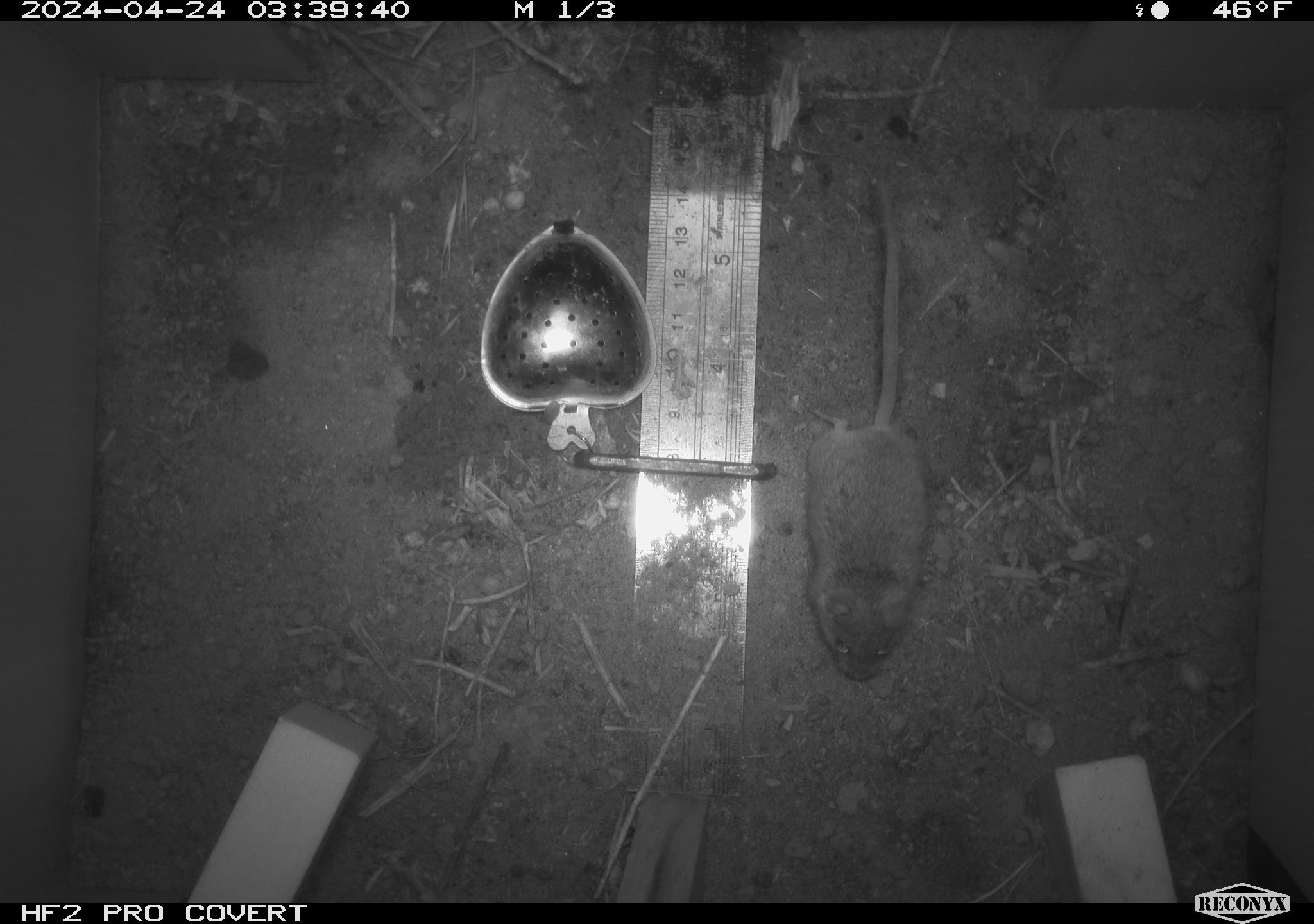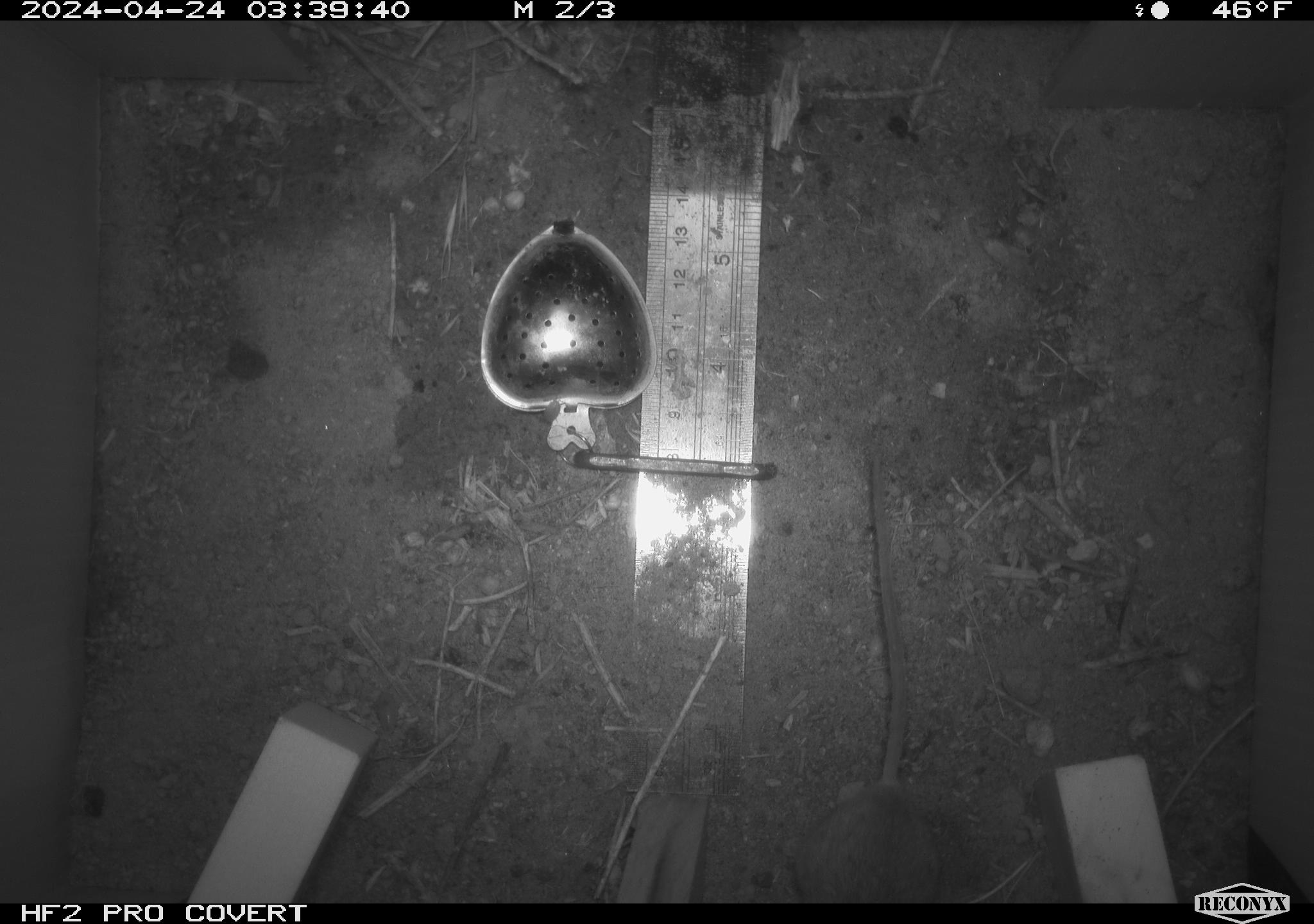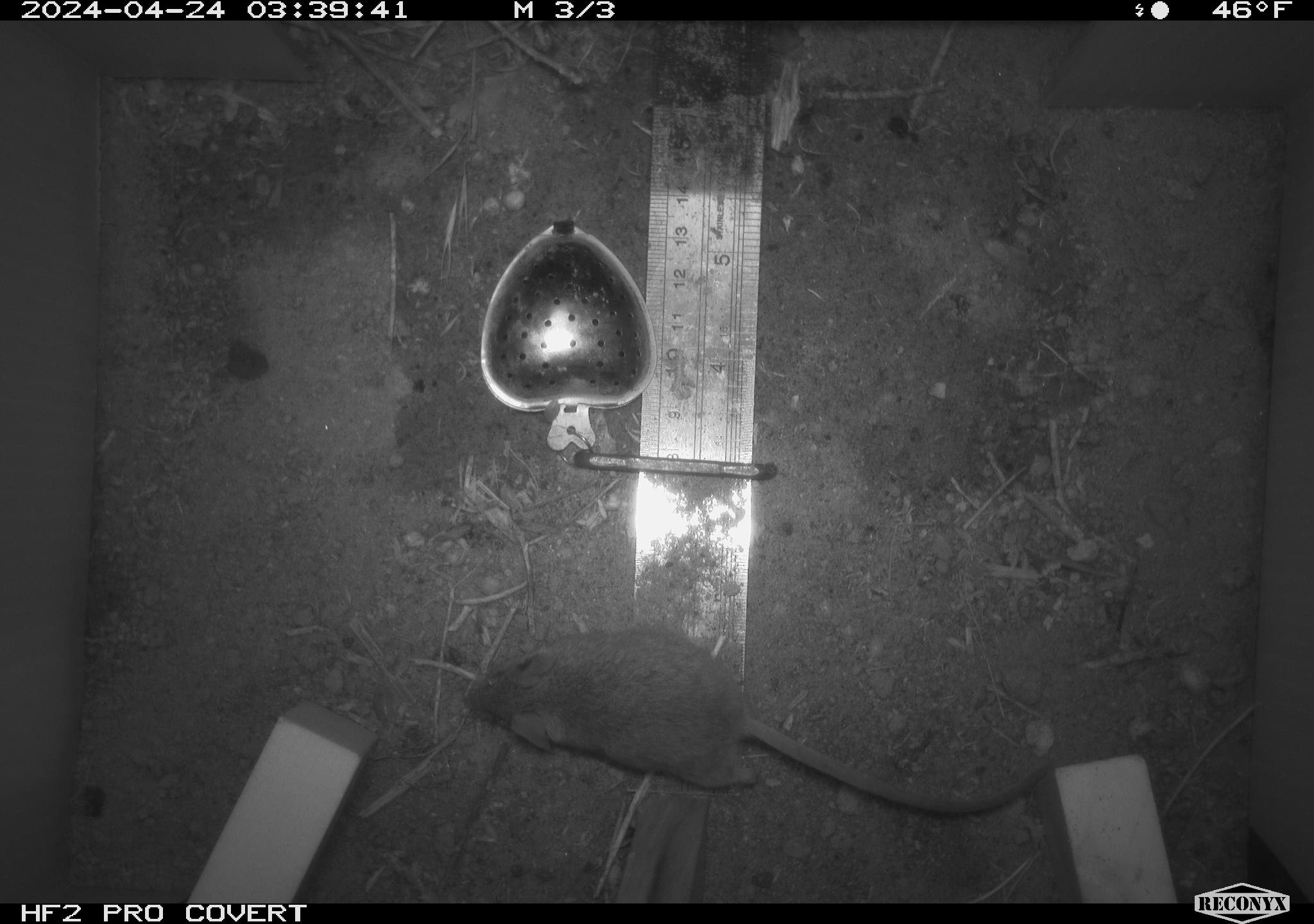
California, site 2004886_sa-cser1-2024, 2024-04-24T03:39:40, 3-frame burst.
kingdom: Animalia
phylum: Chordata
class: Mammalia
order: Rodentia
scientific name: Rodentia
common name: rodent